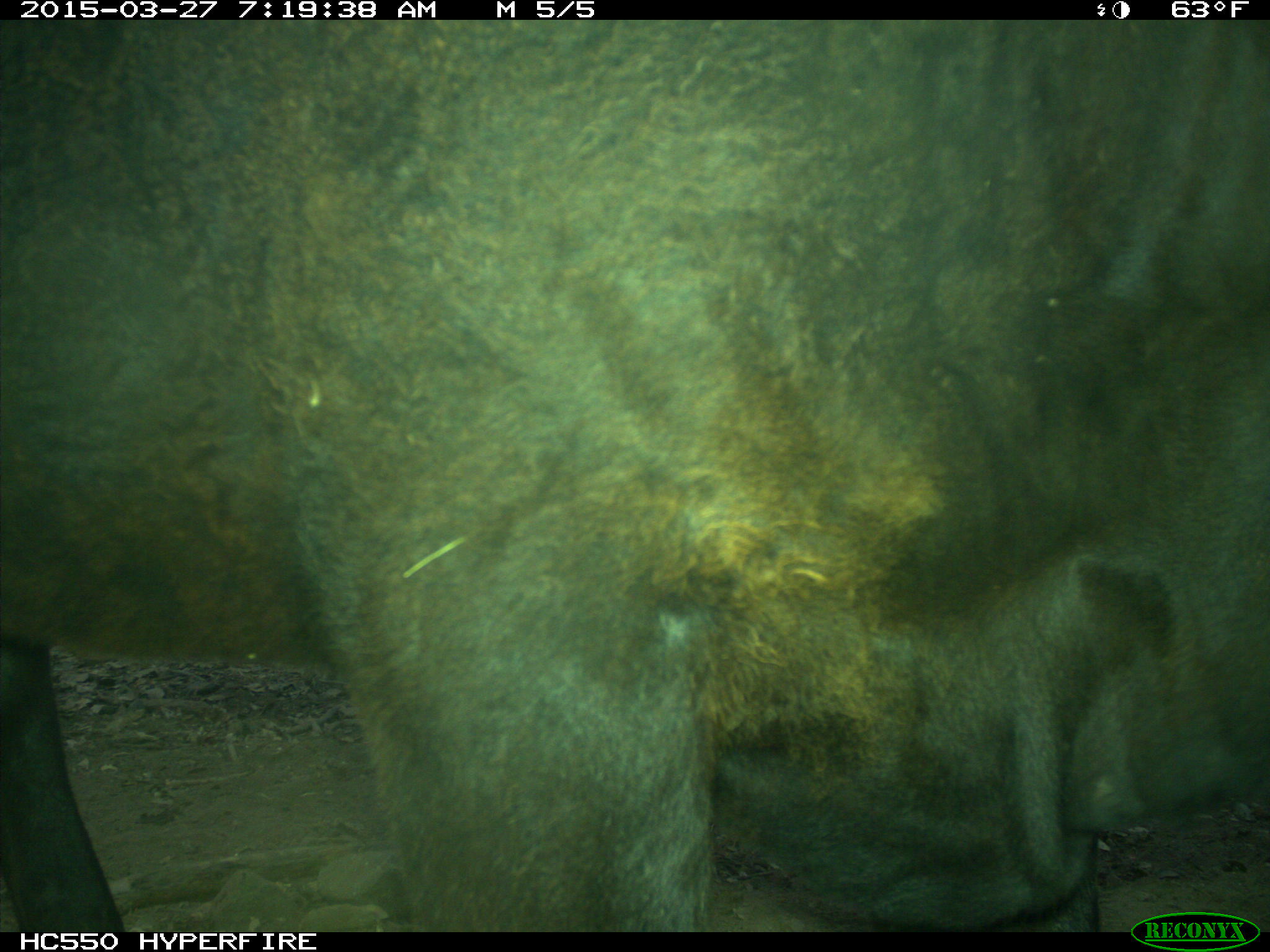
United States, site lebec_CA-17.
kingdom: Animalia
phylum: Chordata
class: Mammalia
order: Artiodactyla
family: Bovidae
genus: Bos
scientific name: Bos taurus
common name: domestic cow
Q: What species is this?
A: Bos taurus (domestic cow).